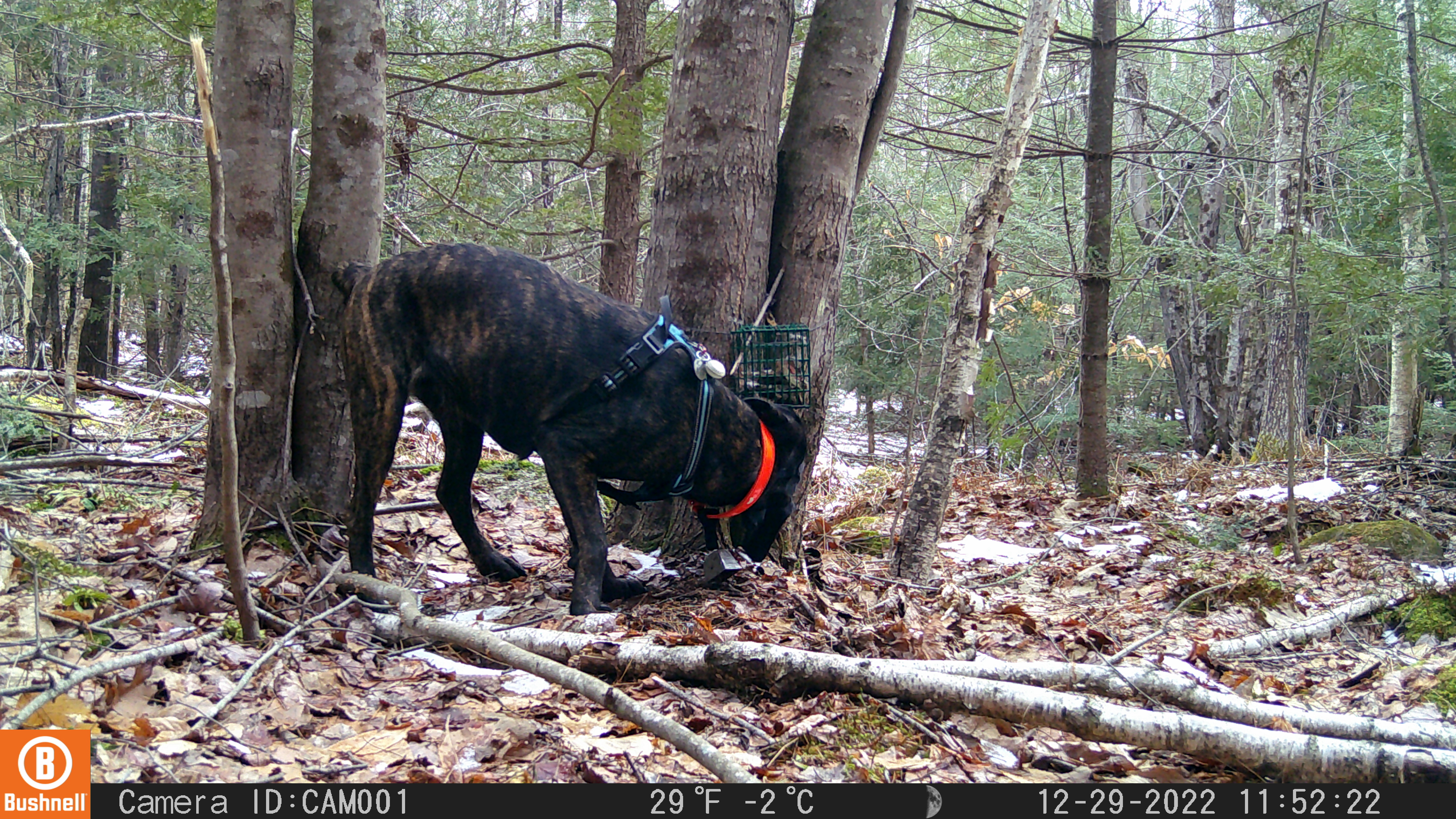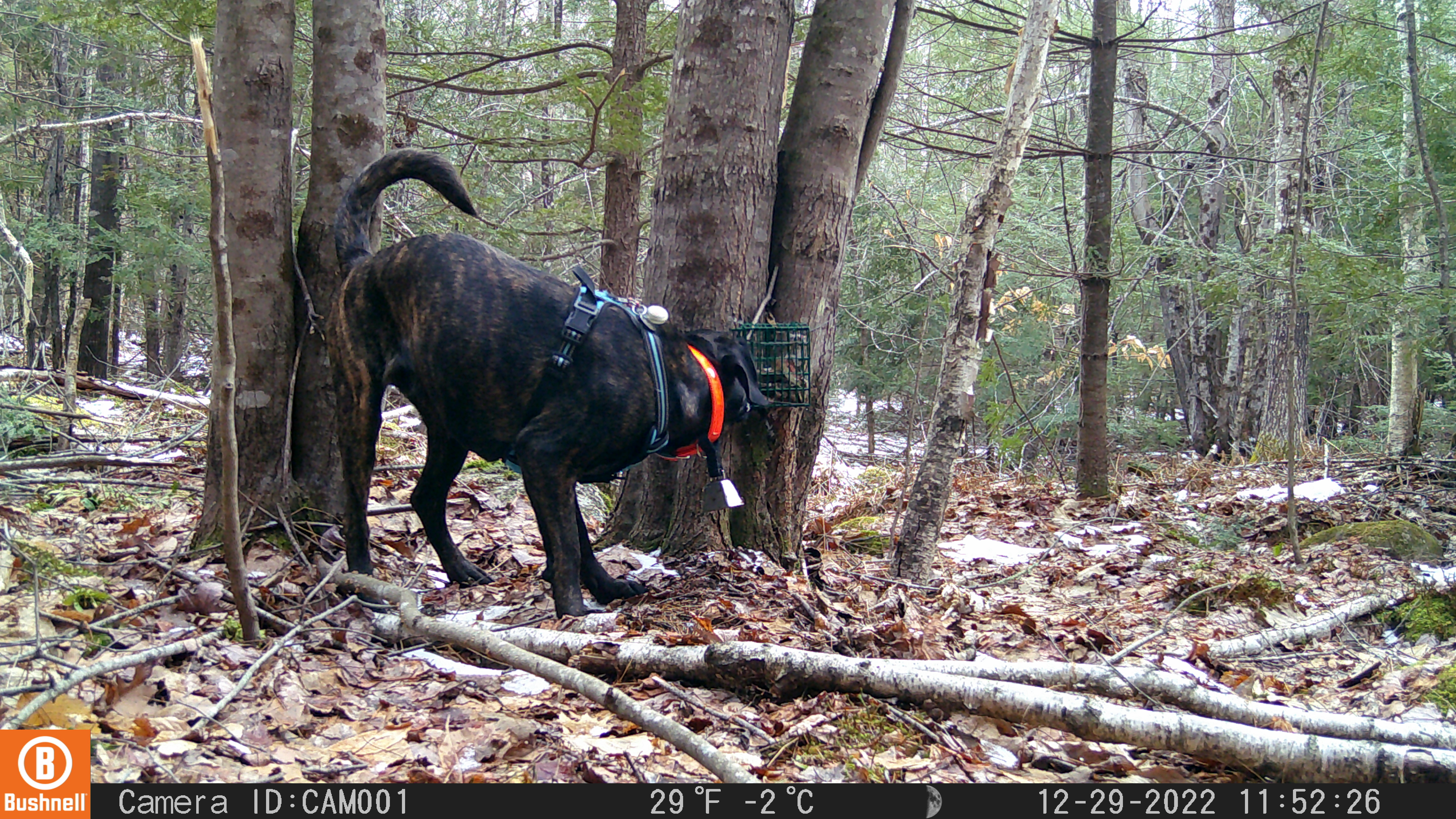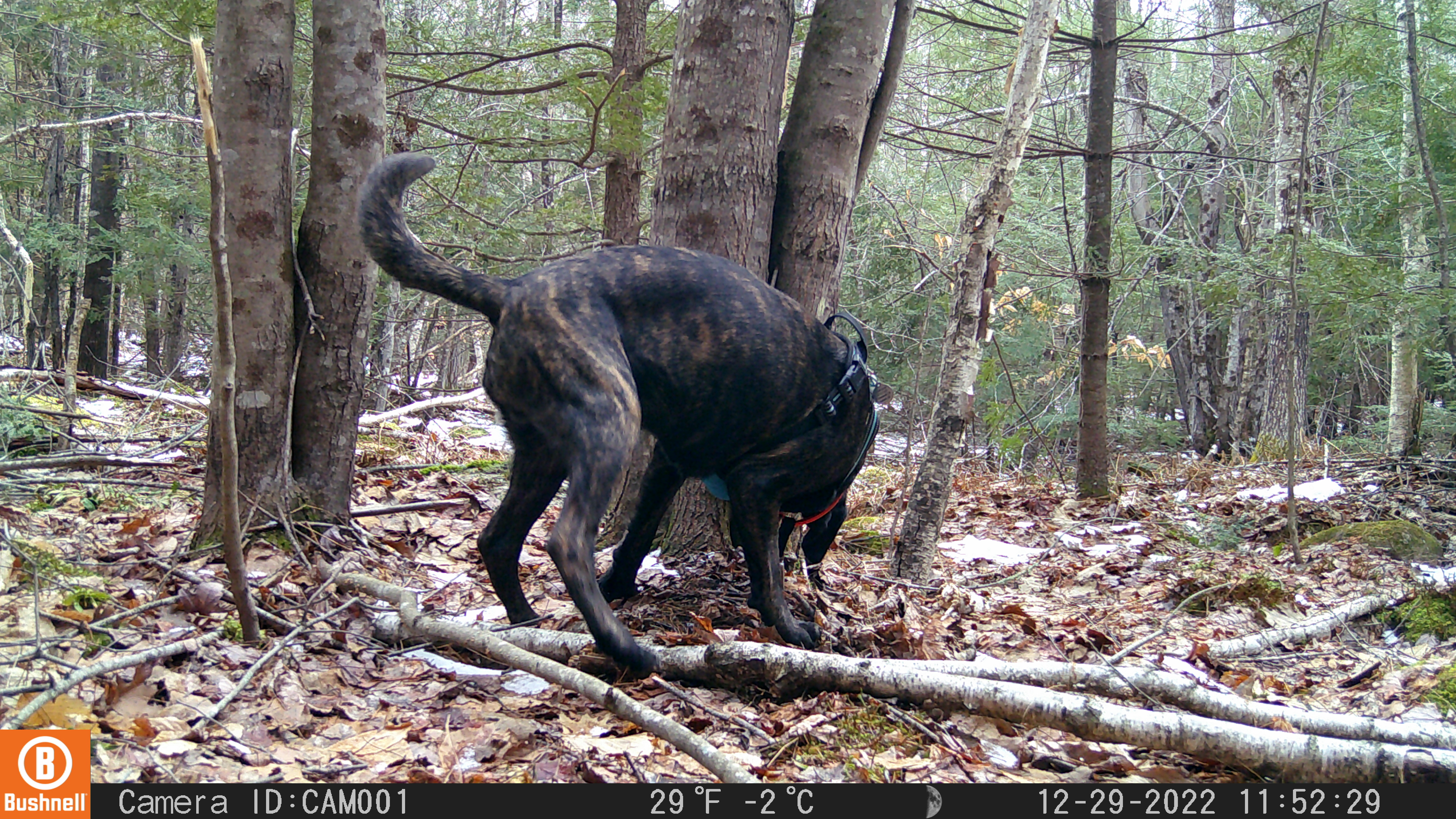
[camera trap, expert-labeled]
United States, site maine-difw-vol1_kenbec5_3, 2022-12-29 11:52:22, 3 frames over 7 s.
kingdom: Animalia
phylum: Chordata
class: Mammalia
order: Carnivora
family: Canidae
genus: Canis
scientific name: Canis familiaris familiaris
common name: domestic dog